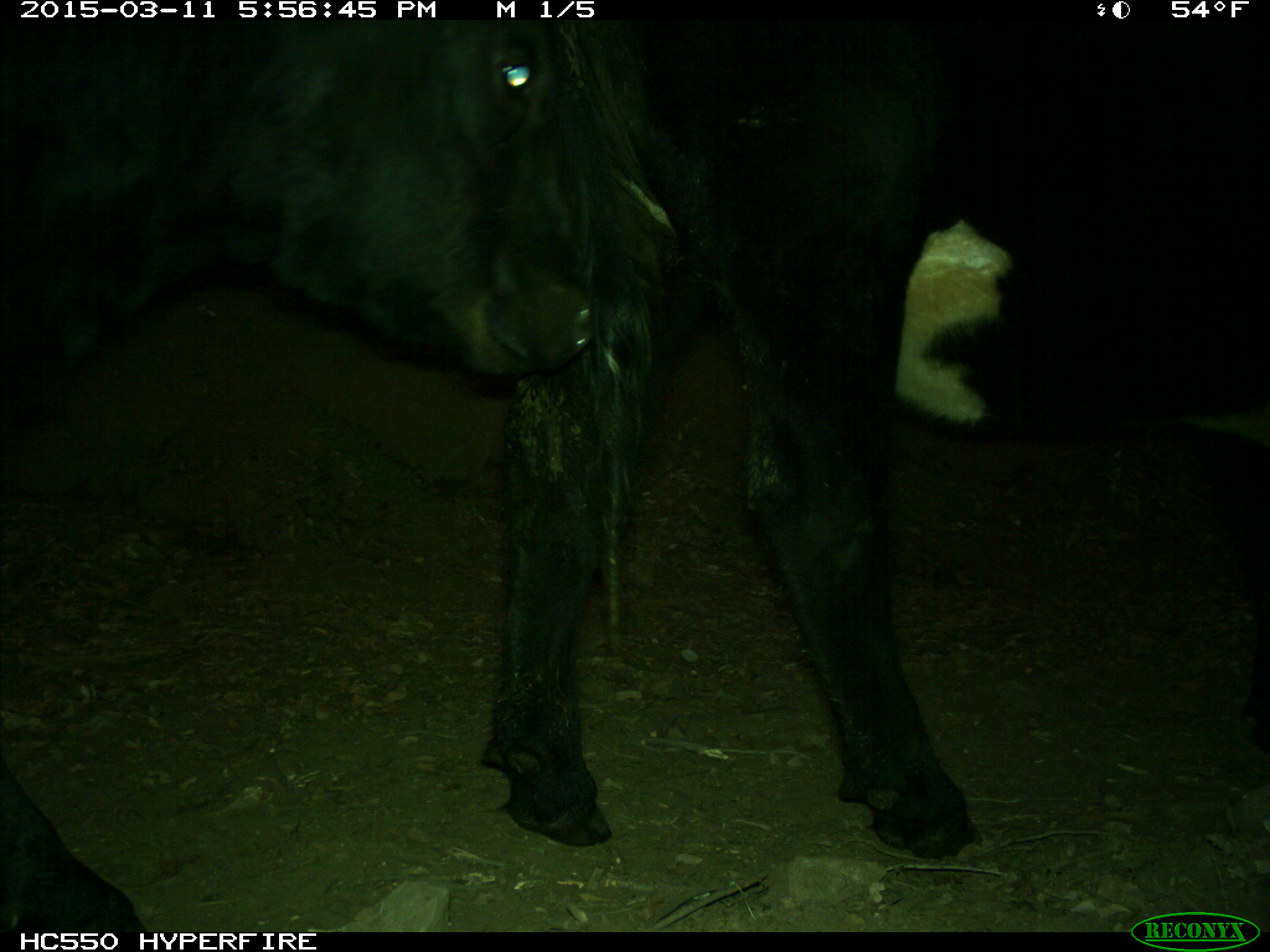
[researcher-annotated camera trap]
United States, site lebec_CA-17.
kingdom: Animalia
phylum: Chordata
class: Mammalia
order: Artiodactyla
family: Bovidae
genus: Bos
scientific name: Bos taurus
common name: domestic cow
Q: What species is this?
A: Bos taurus (domestic cow).